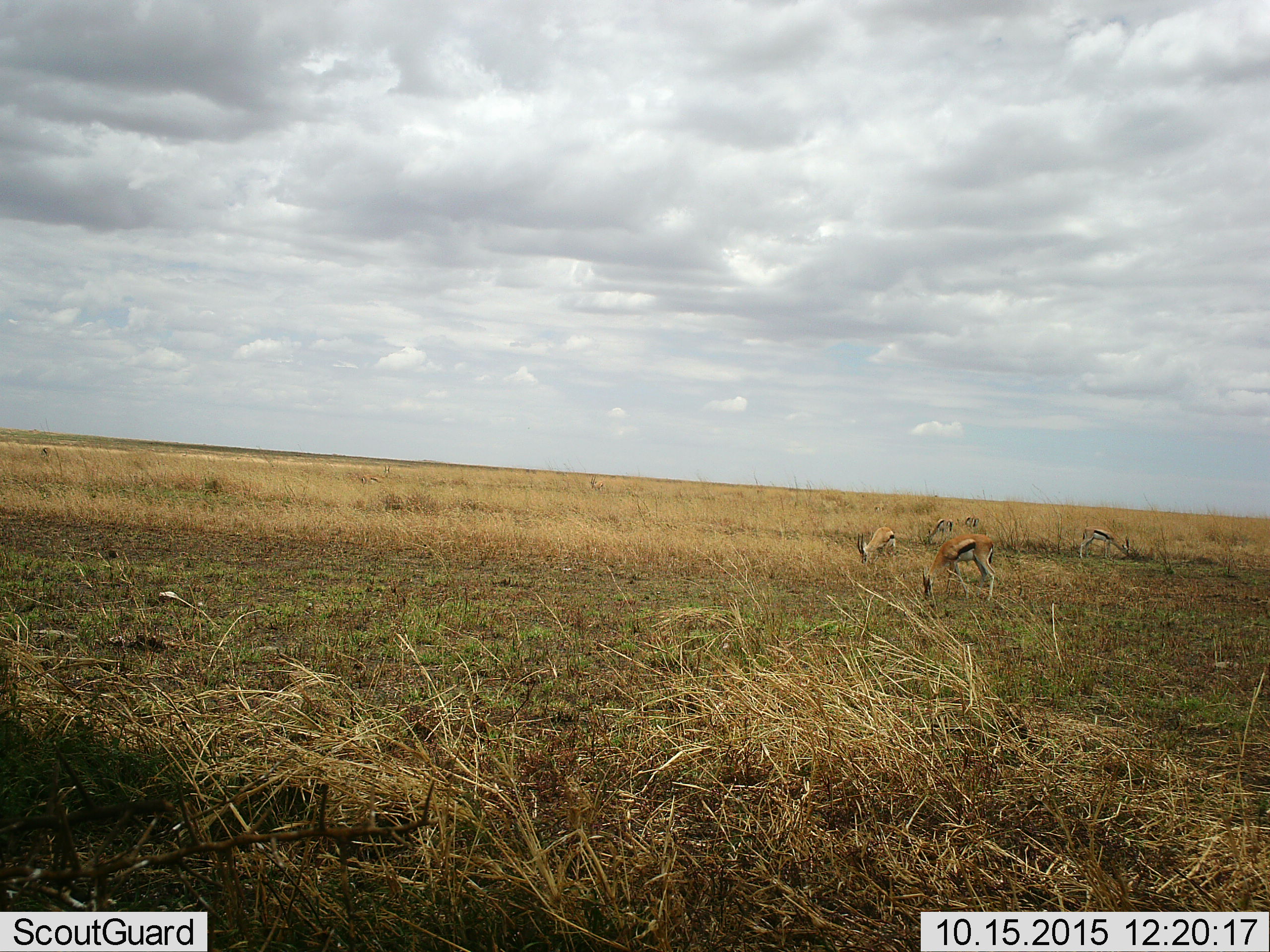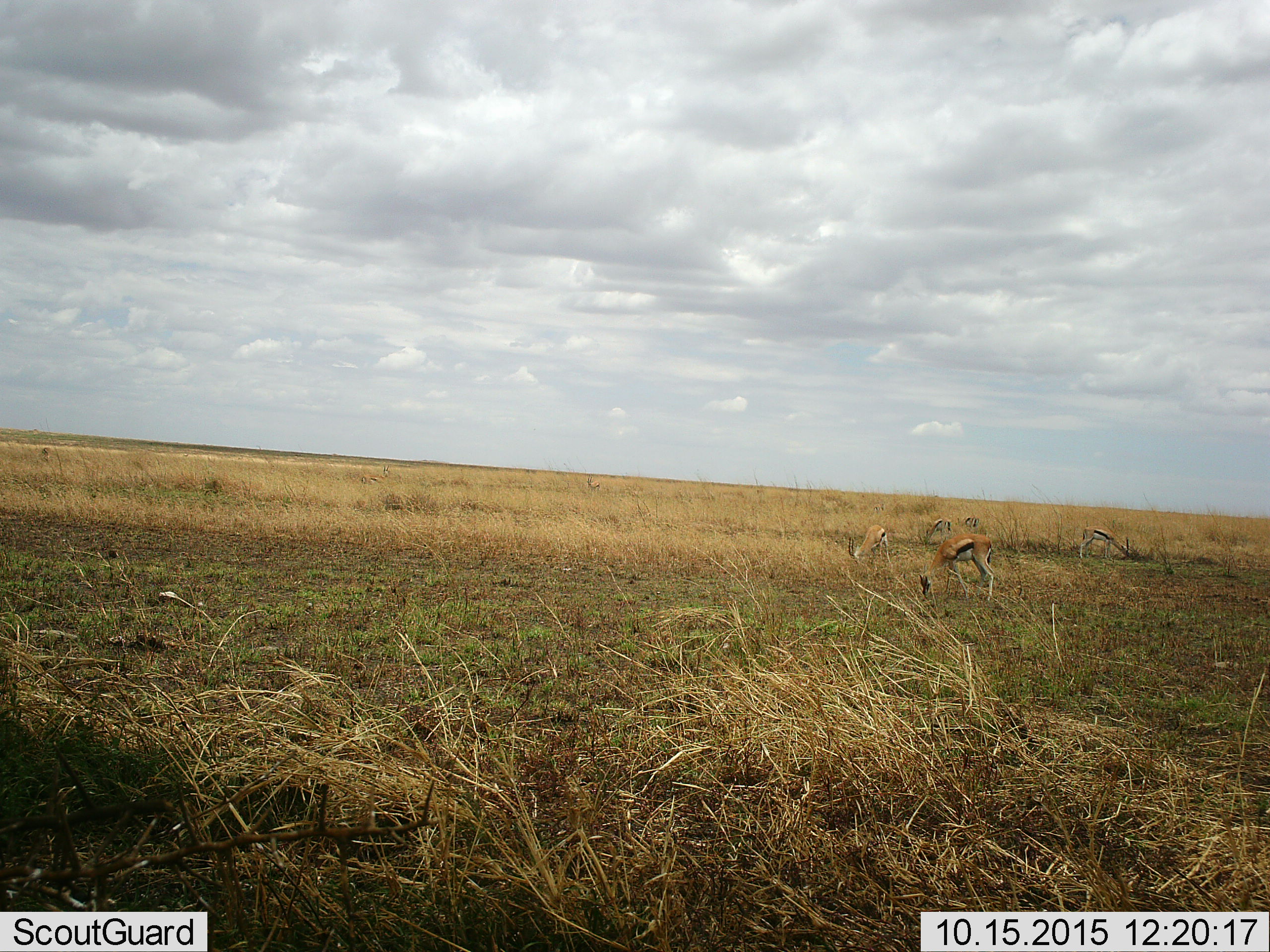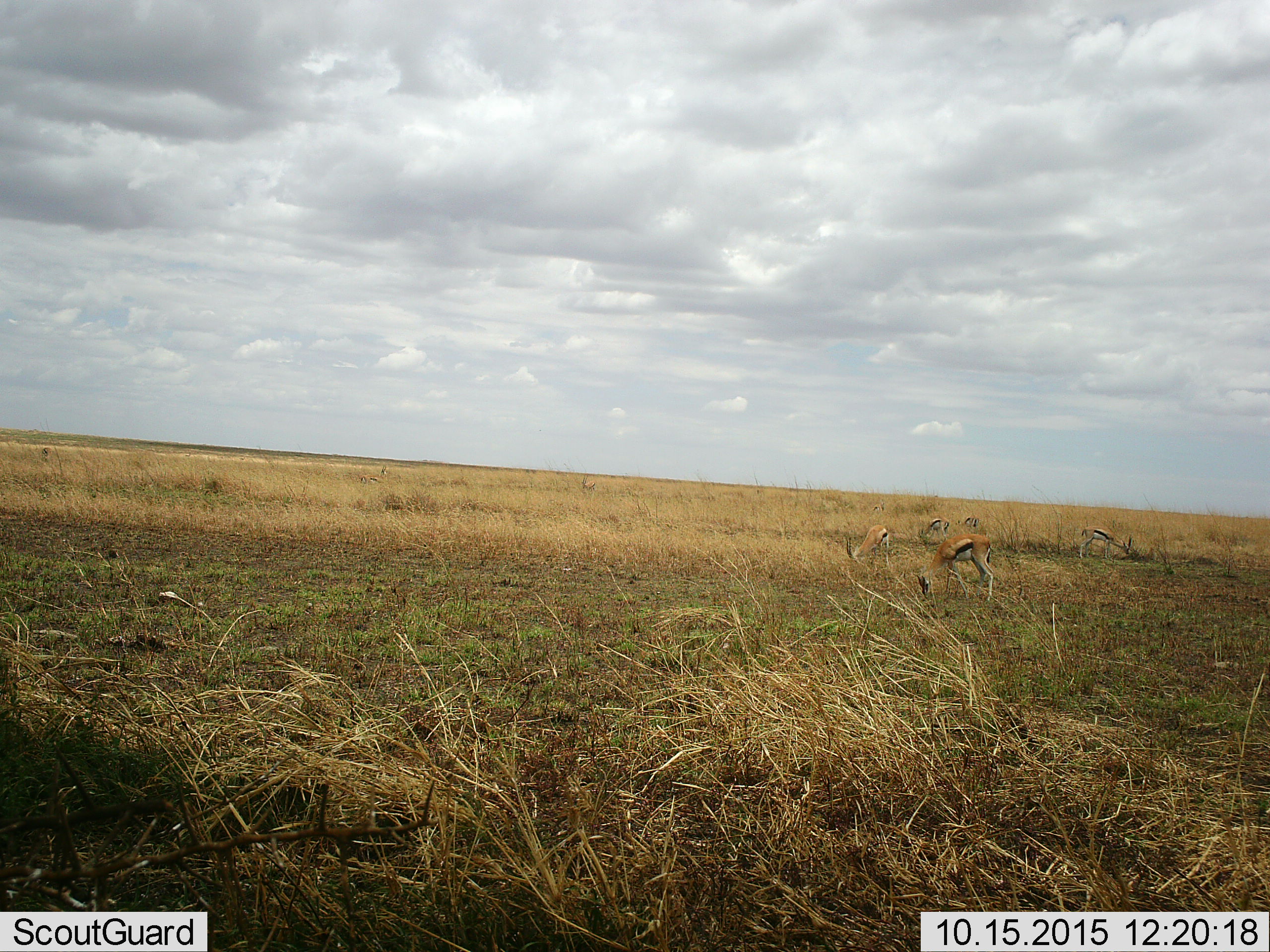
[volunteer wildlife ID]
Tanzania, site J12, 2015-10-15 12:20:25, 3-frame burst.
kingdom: Animalia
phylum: Chordata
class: Mammalia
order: Artiodactyla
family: Bovidae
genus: Eudorcas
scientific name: Eudorcas thomsonii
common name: thomson's gazelle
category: gazellethomsons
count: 7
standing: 44%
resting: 11%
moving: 22%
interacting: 0%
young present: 0%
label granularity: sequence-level